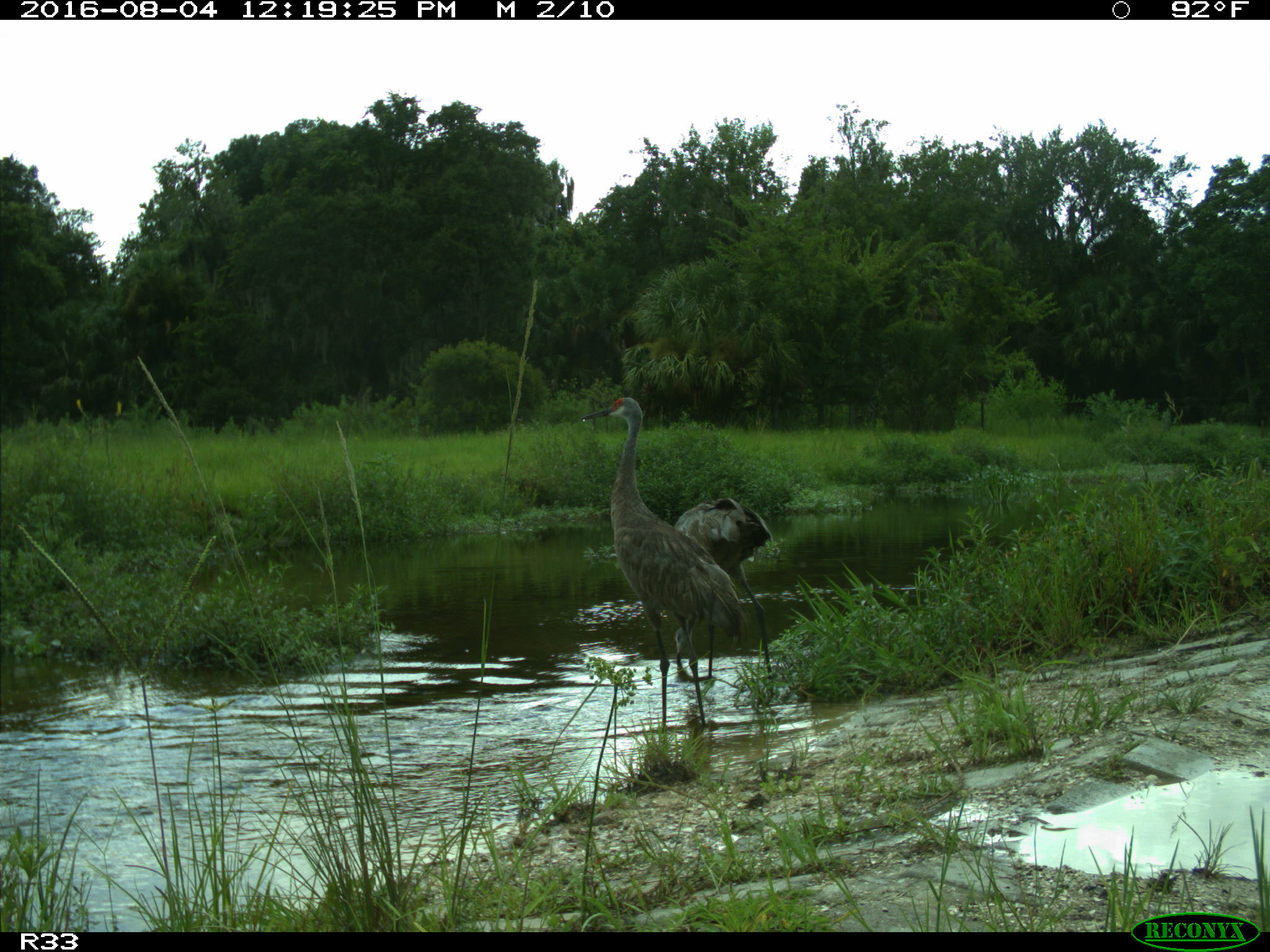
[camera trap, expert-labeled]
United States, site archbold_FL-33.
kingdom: Animalia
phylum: Chordata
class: Aves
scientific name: Aves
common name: birds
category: unidentified bird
Unidentified bird (birds) (Aves).